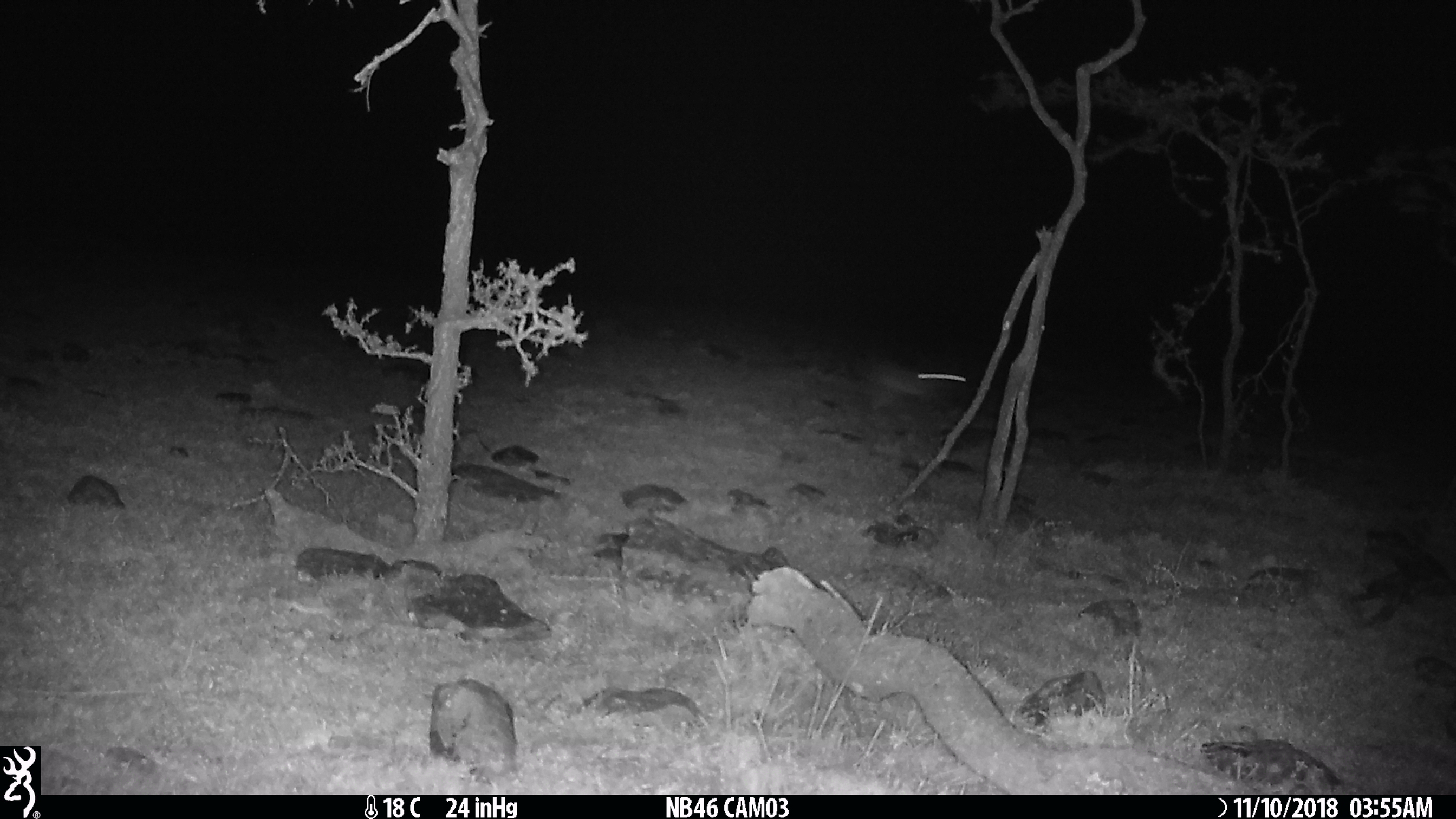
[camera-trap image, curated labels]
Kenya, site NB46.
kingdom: Animalia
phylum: Chordata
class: Mammalia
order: Lagomorpha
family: Leporidae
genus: Lepus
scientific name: Lepus capensis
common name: cape hare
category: hare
Hare (cape hare) (Lepus capensis).